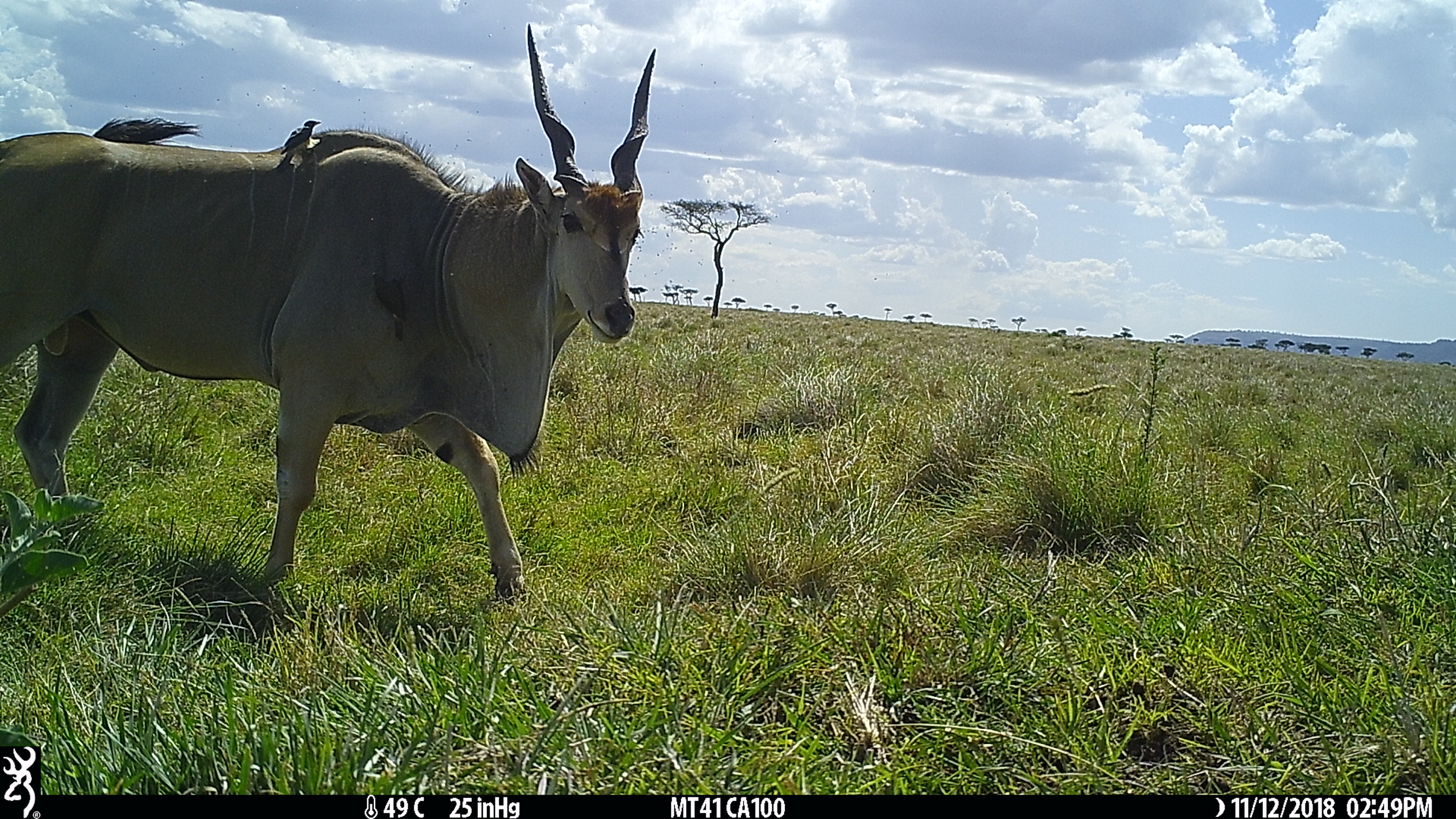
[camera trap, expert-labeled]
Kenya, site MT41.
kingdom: Animalia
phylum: Chordata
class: Mammalia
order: Artiodactyla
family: Bovidae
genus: Tragelaphus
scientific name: Tragelaphus oryx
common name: eland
Eland (Tragelaphus oryx).